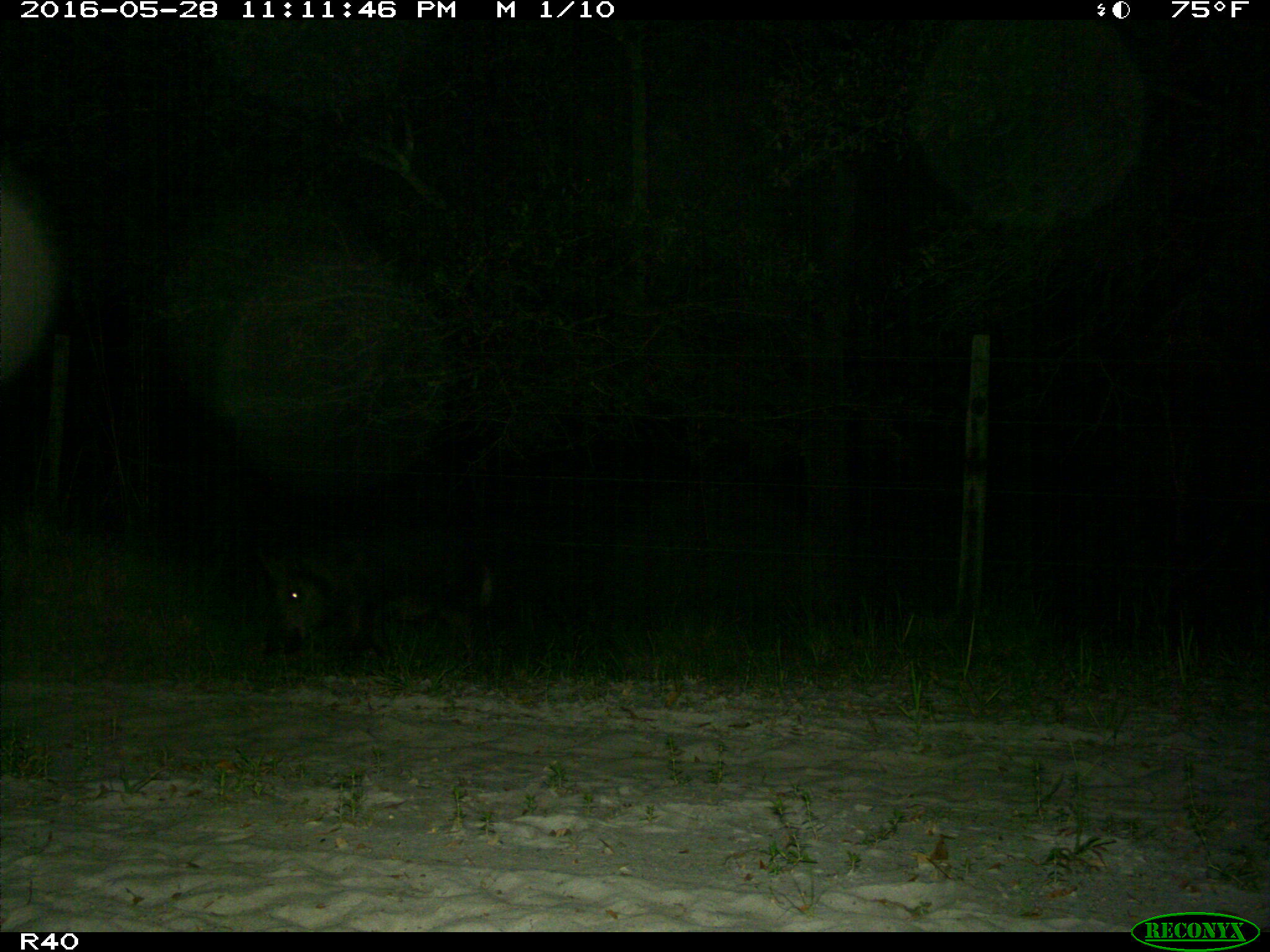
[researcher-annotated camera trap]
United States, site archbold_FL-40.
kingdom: Animalia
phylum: Chordata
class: Mammalia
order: Artiodactyla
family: Suidae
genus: Sus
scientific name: Sus scrofa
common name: wild boar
Sus scrofa (wild boar).